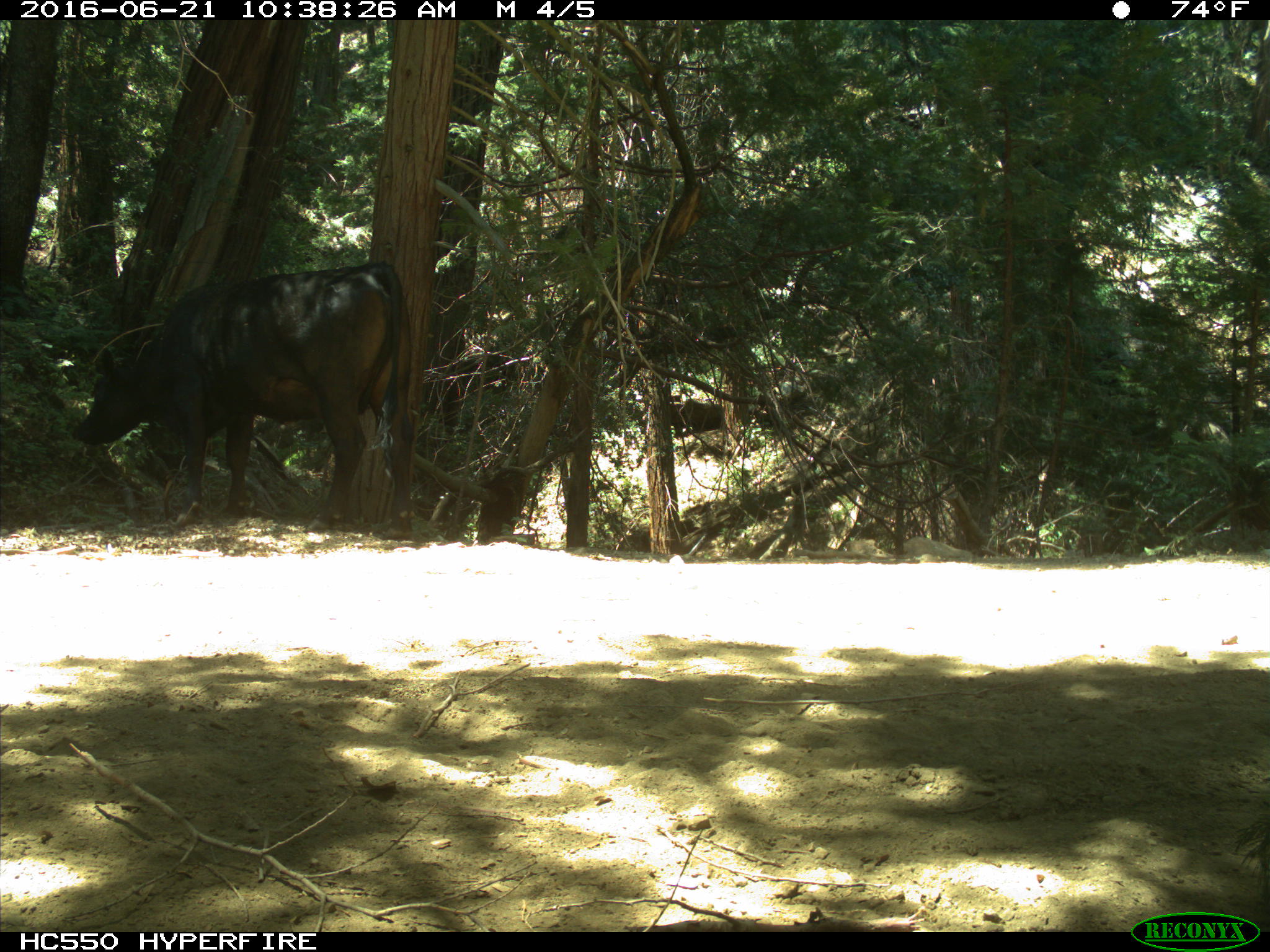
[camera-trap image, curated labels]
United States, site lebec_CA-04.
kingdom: Animalia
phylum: Chordata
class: Mammalia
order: Artiodactyla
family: Bovidae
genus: Bos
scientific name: Bos taurus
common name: domestic cow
Bos taurus (domestic cow).